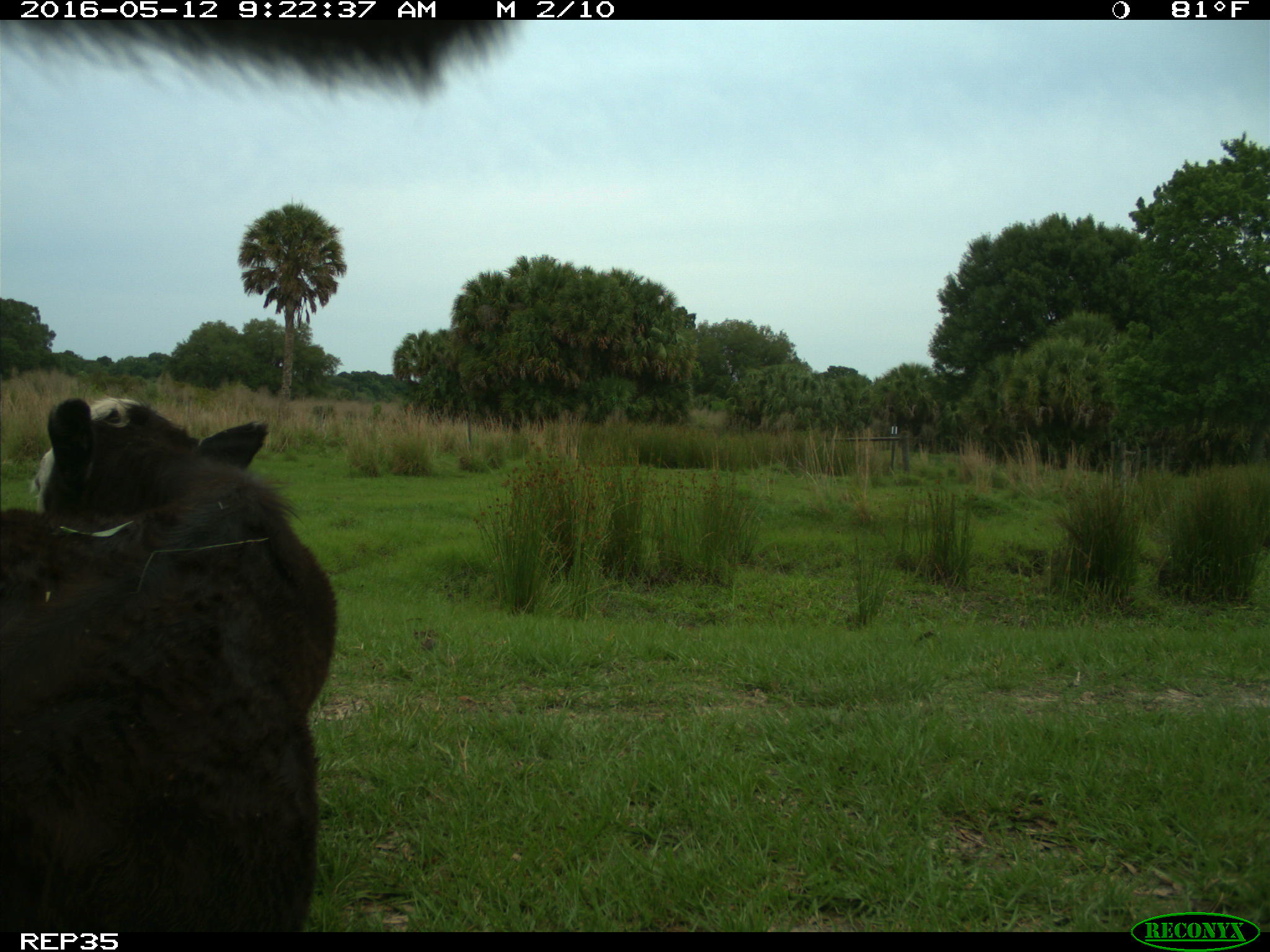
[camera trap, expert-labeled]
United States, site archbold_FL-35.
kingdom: Animalia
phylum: Chordata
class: Mammalia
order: Artiodactyla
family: Bovidae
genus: Bos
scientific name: Bos taurus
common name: domestic cow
Bos taurus (domestic cow).